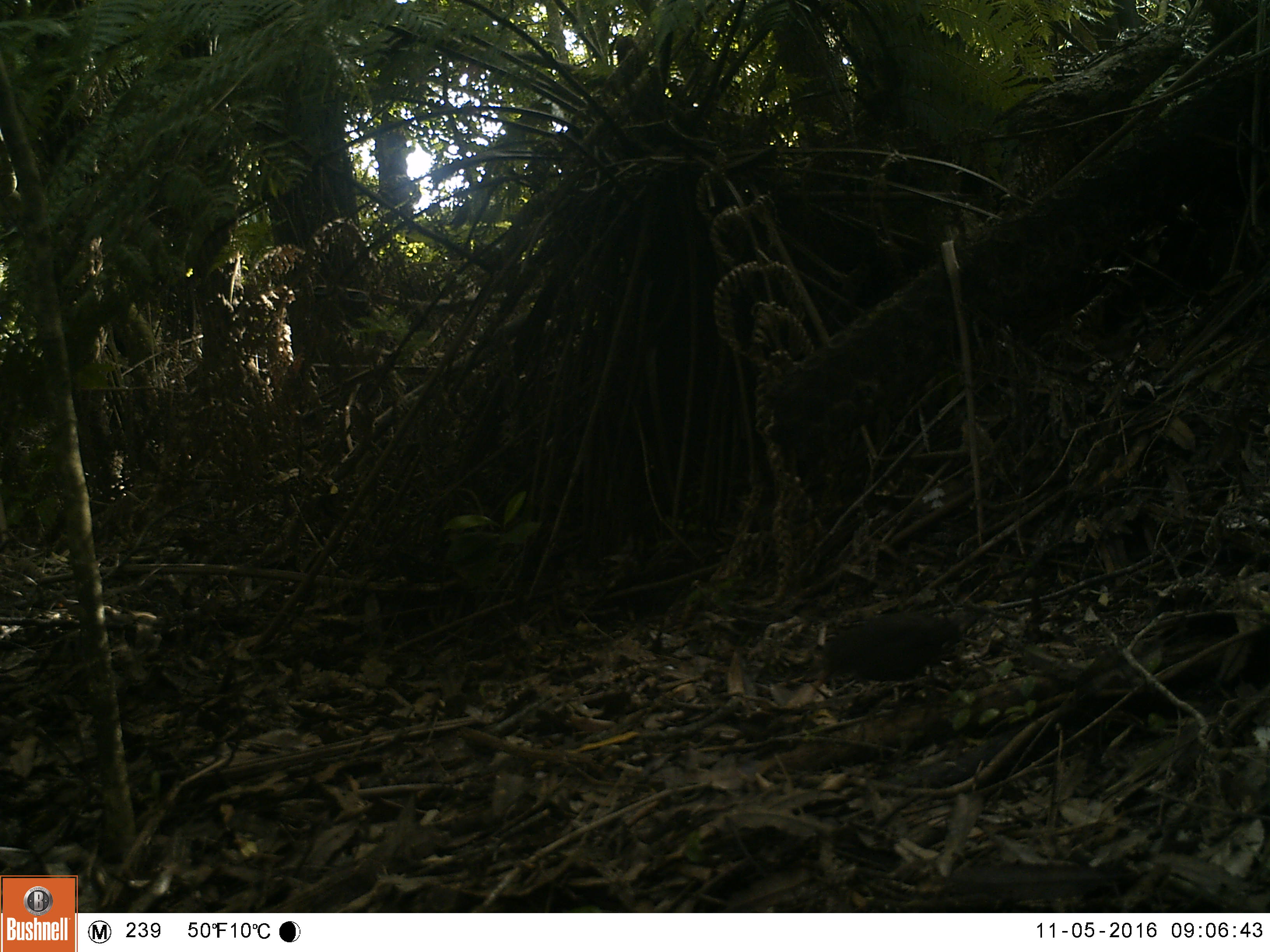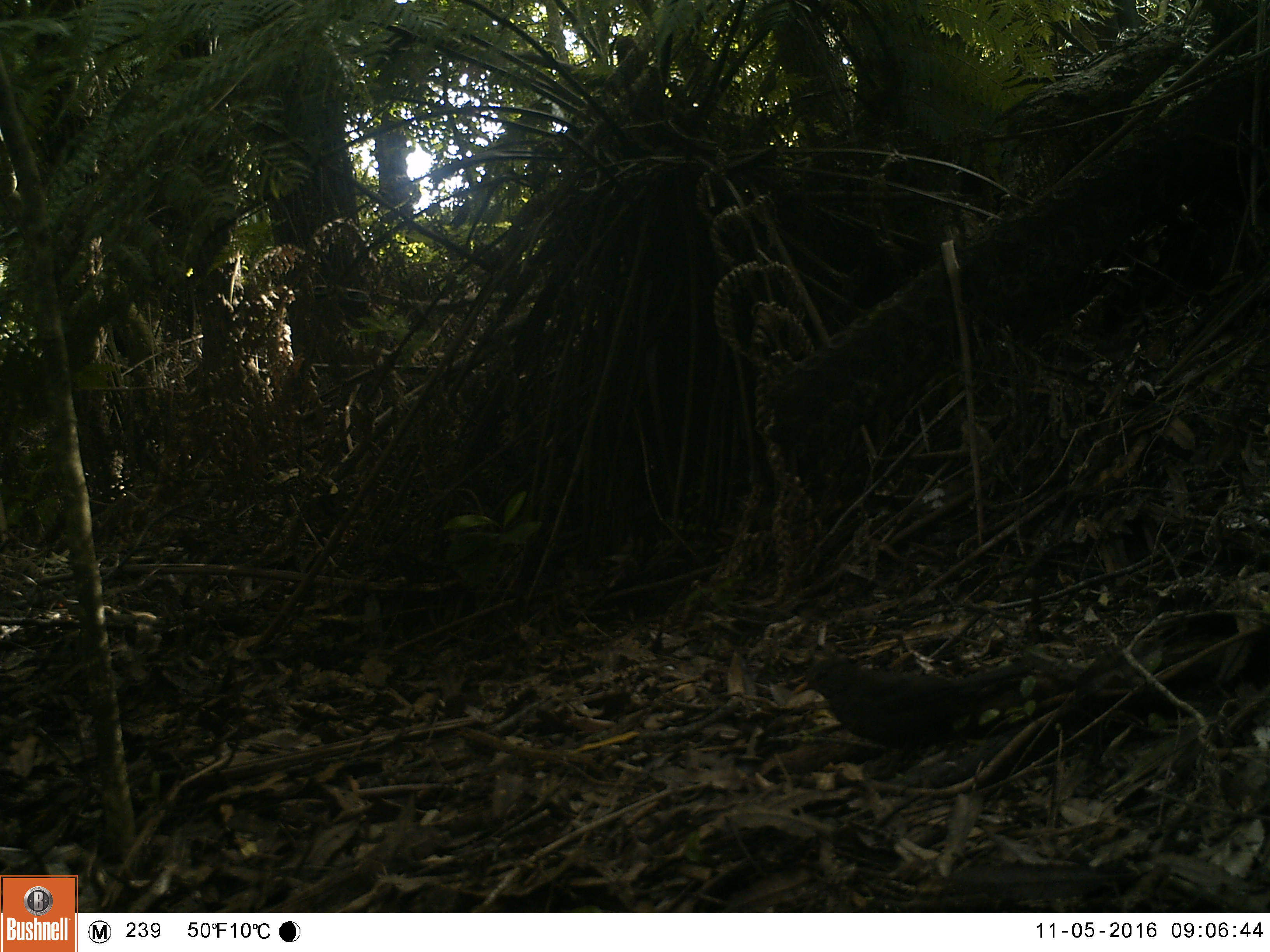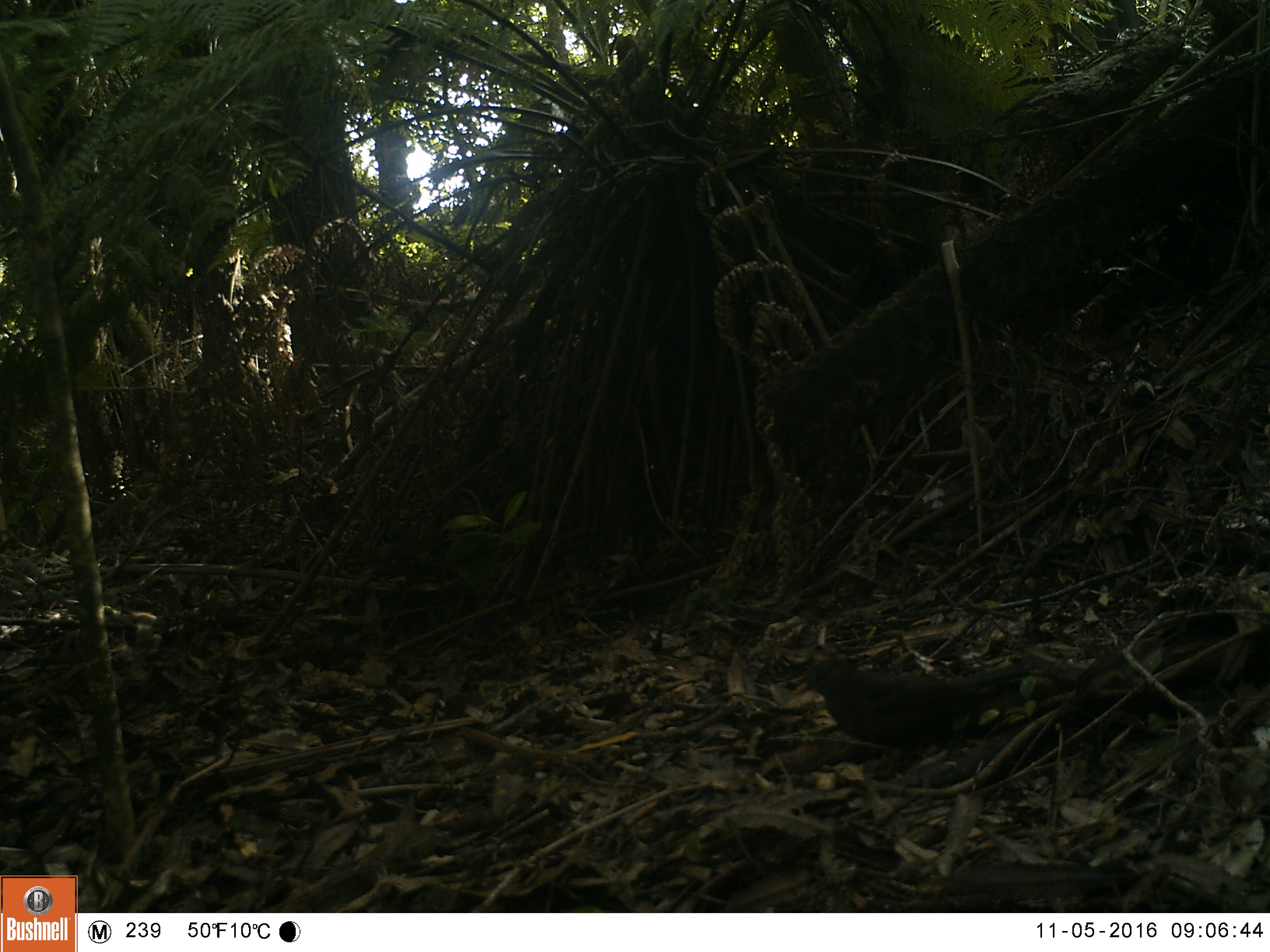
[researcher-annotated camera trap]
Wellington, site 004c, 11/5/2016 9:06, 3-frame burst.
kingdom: Animalia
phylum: Chordata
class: Aves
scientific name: Aves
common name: bird